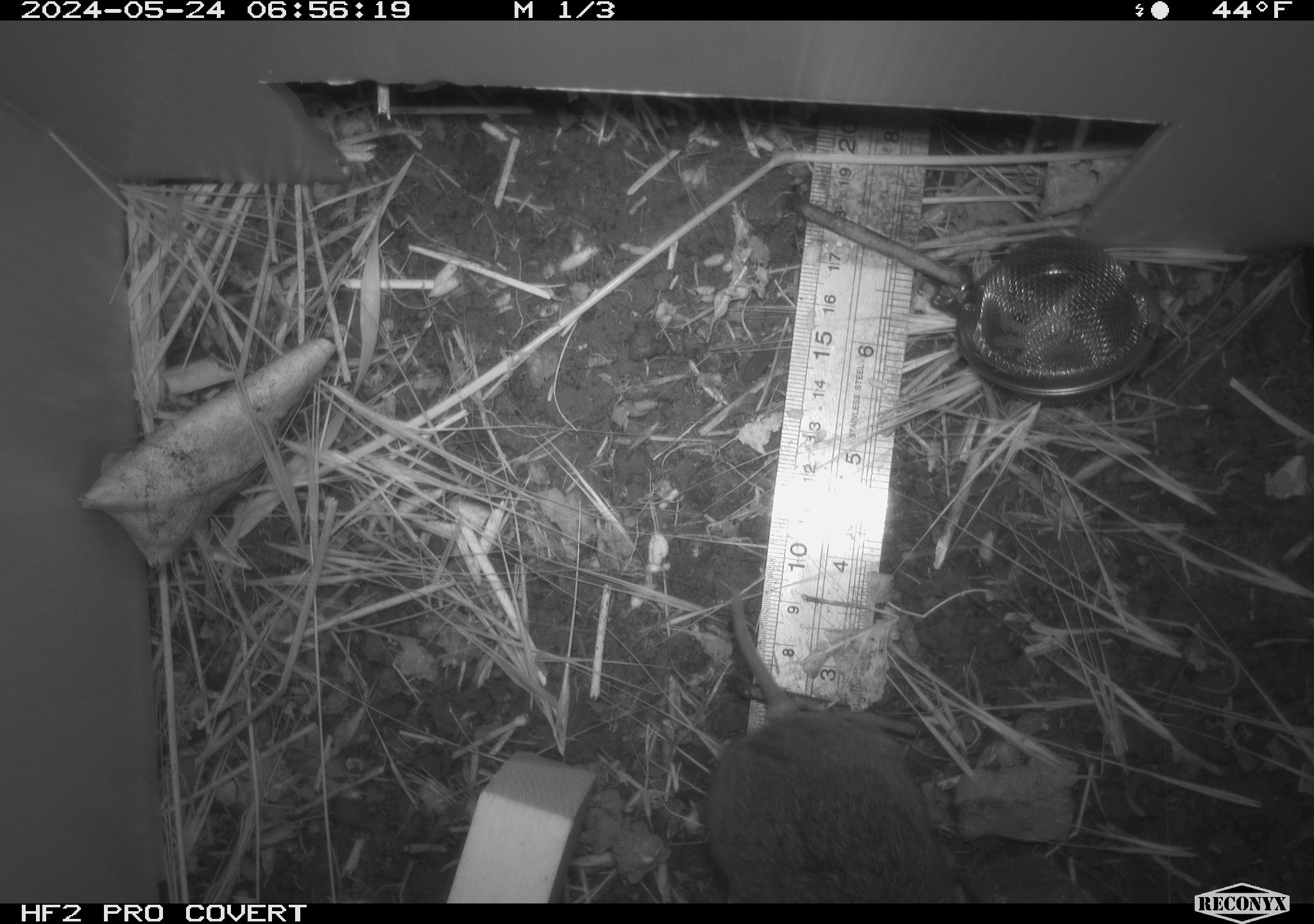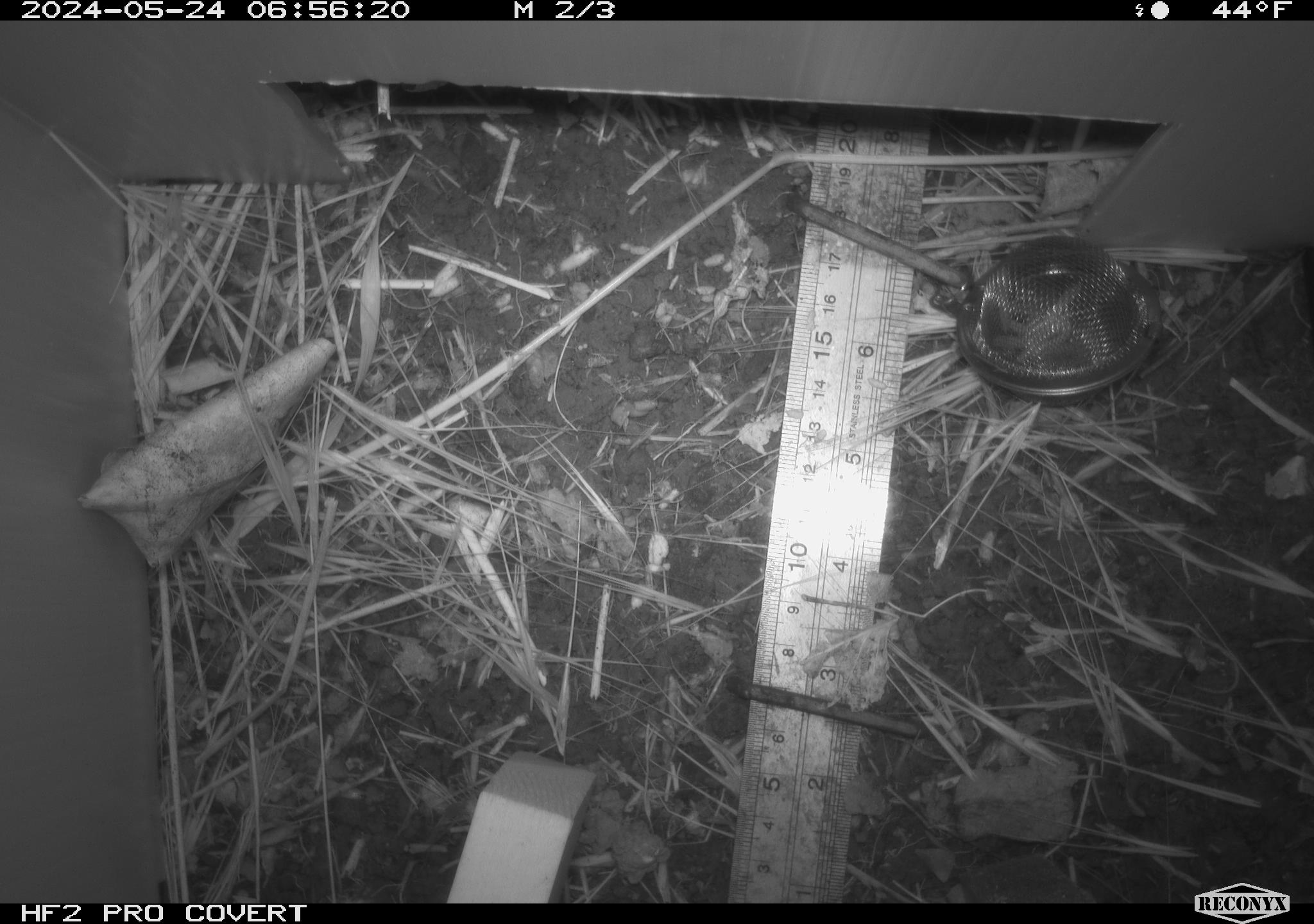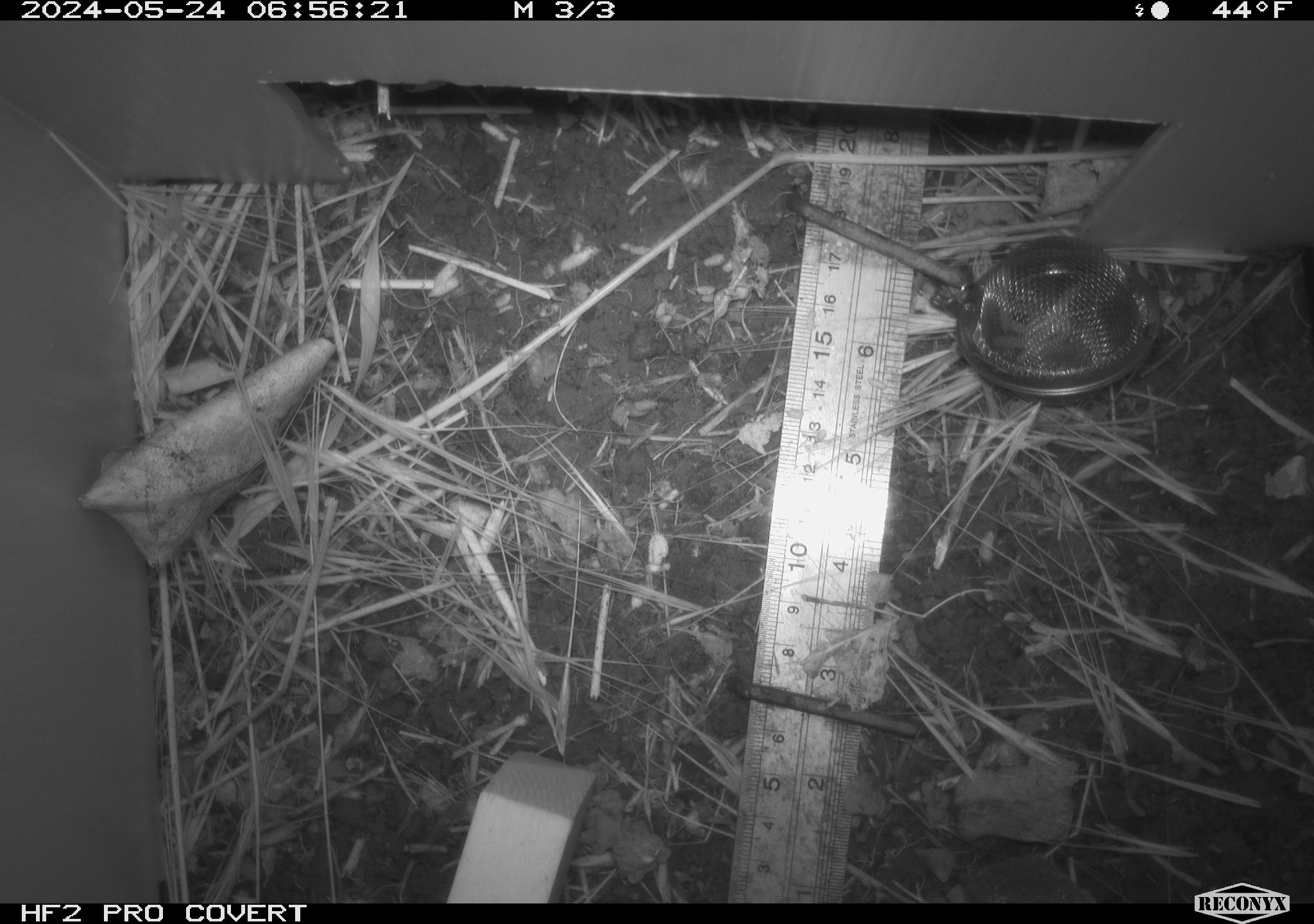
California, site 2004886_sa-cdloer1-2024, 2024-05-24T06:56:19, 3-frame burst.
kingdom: Animalia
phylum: Chordata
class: Mammalia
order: Rodentia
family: Cricetidae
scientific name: Arvicolinae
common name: voles, lemmings, and muskrats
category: arvicolinae subfamily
Arvicolinae subfamily (voles, lemmings, and muskrats) (Arvicolinae).